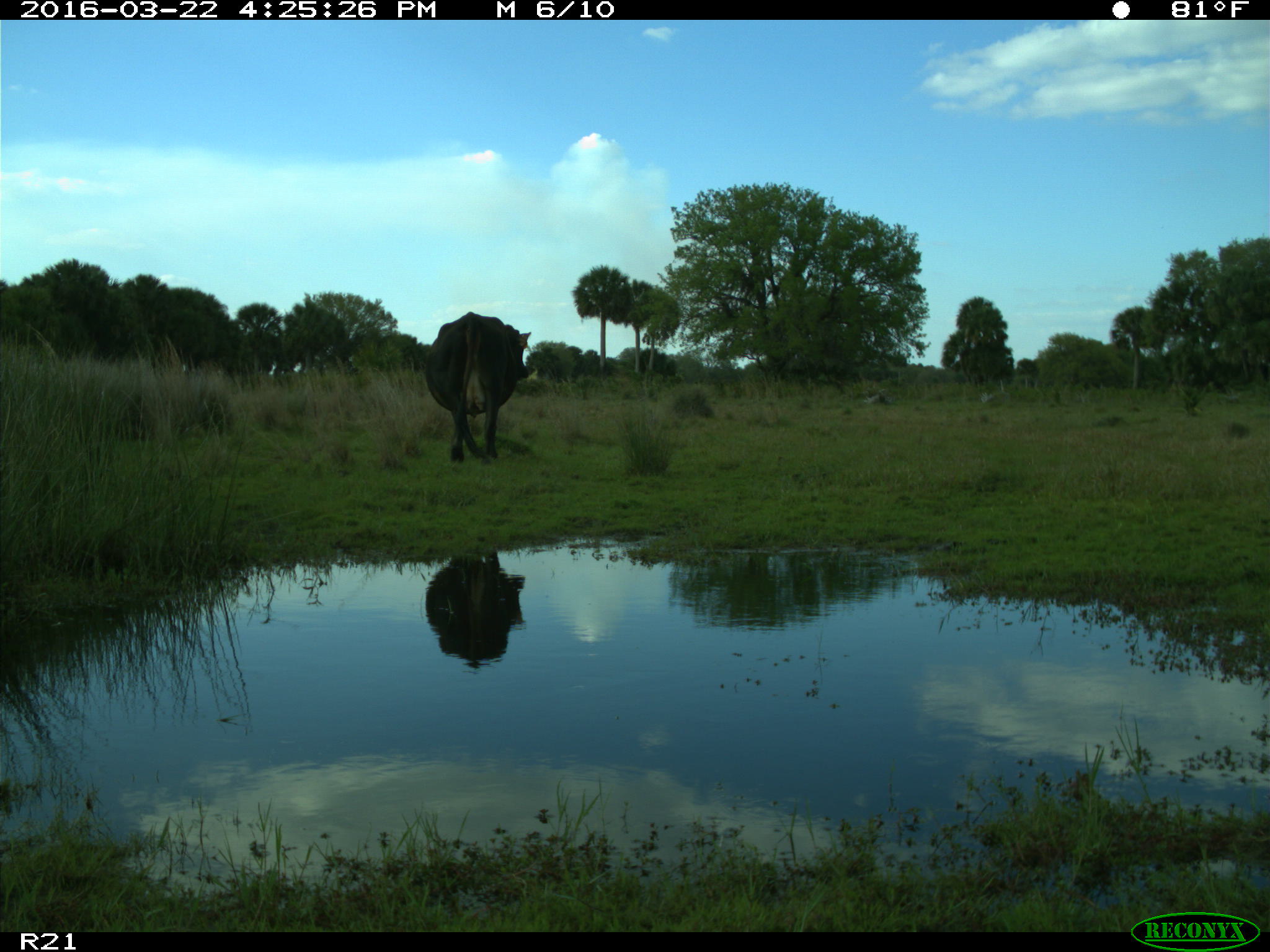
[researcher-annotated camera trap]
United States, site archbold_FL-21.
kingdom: Animalia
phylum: Chordata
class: Mammalia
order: Artiodactyla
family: Bovidae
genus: Bos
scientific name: Bos taurus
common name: domestic cow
Bos taurus (domestic cow).